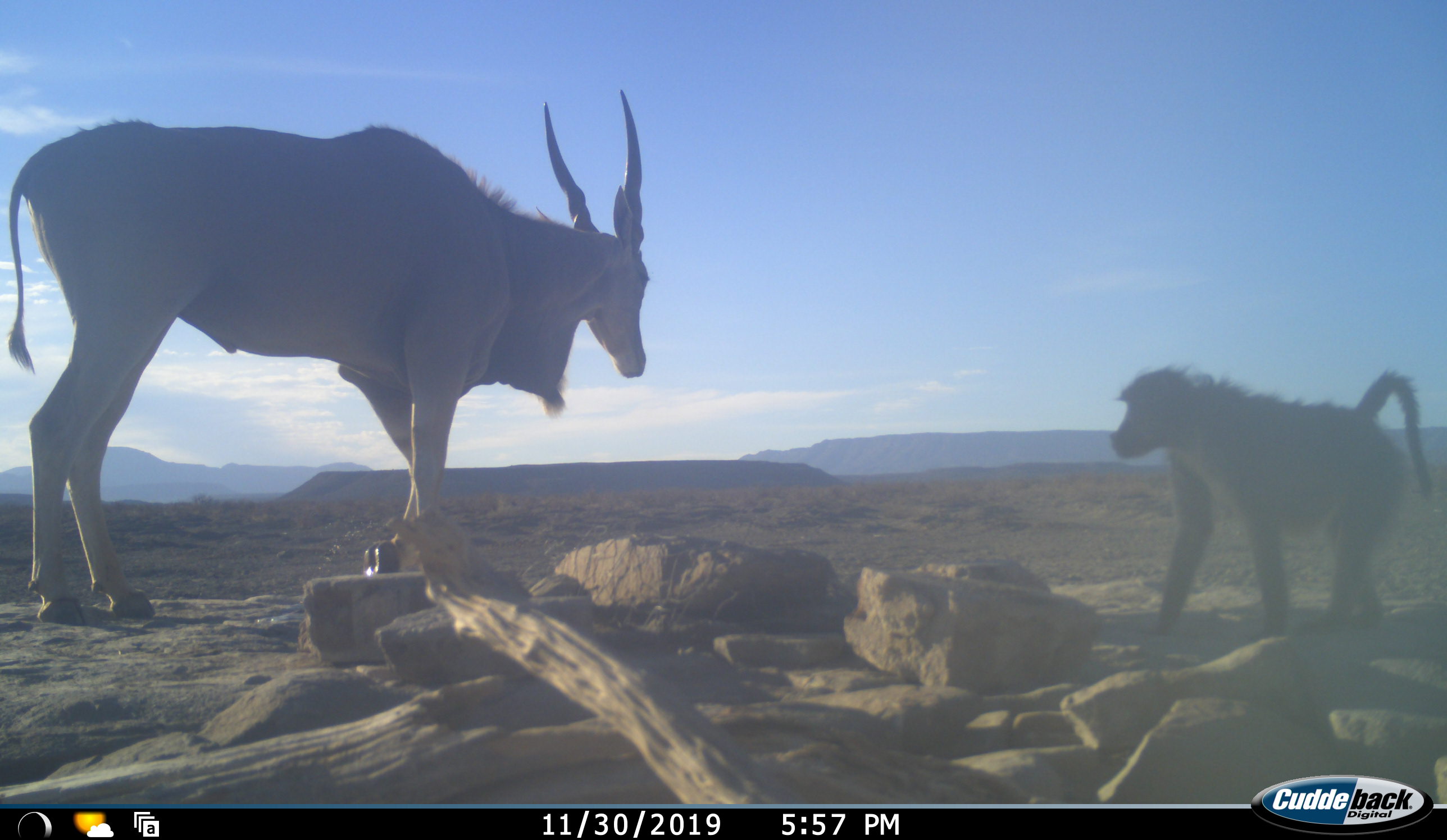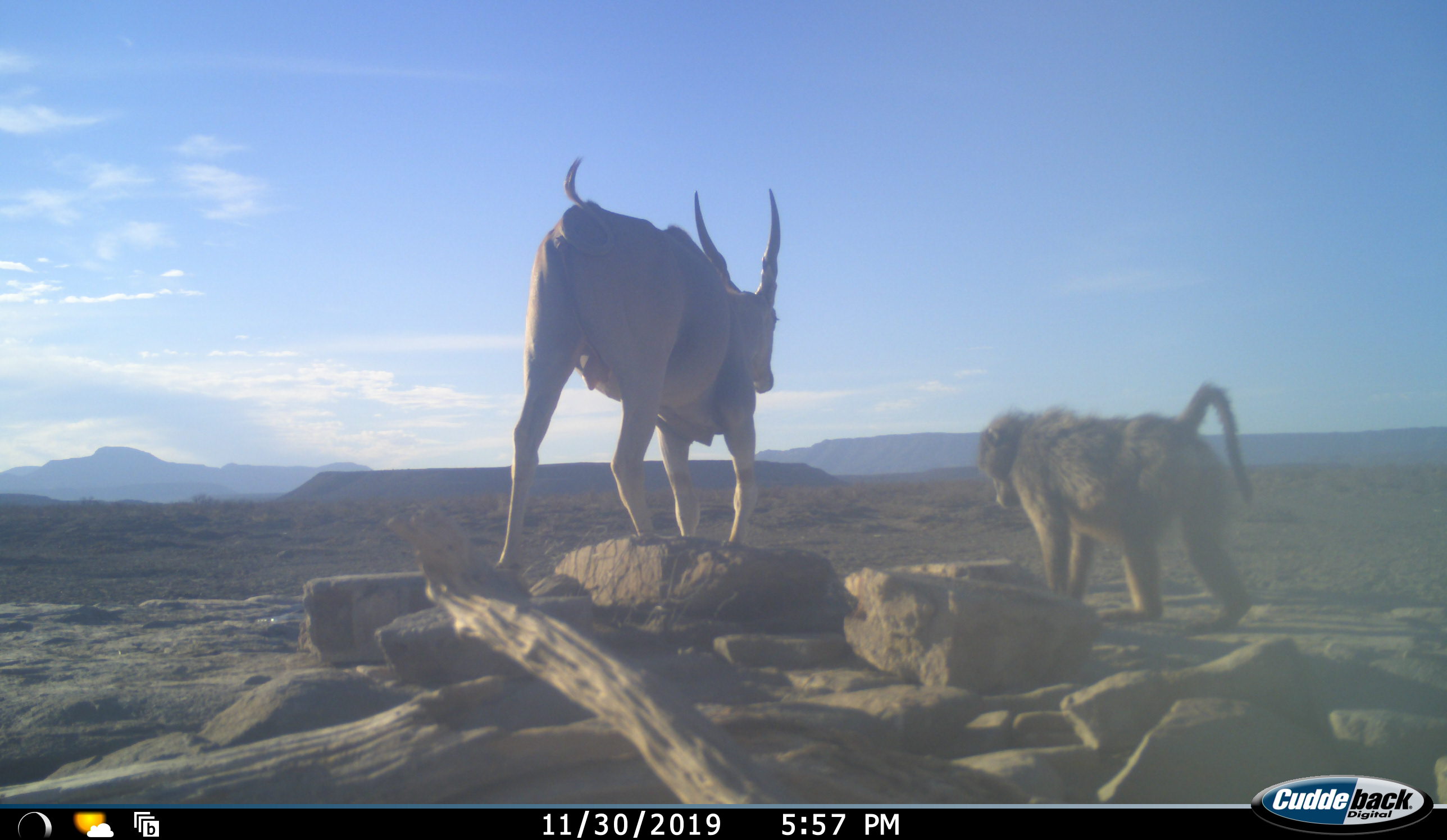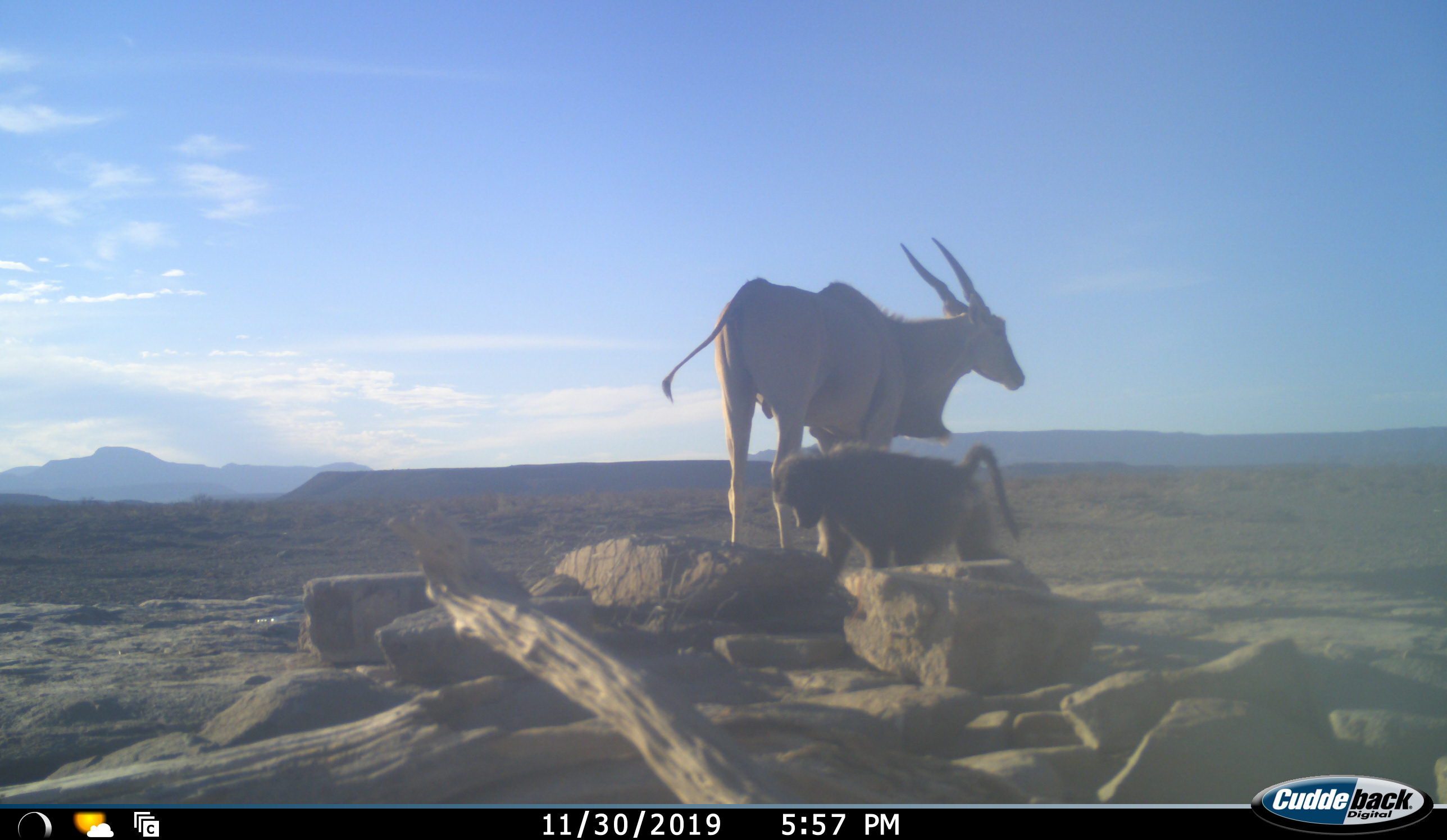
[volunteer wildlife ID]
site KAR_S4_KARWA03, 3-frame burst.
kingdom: Animalia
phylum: Chordata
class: Mammalia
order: Primates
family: Cercopithecidae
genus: Papio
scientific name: Papio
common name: baboon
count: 1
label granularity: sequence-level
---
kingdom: Animalia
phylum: Chordata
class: Mammalia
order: Artiodactyla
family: Bovidae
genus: Tragelaphus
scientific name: Tragelaphus oryx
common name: eland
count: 1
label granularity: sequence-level